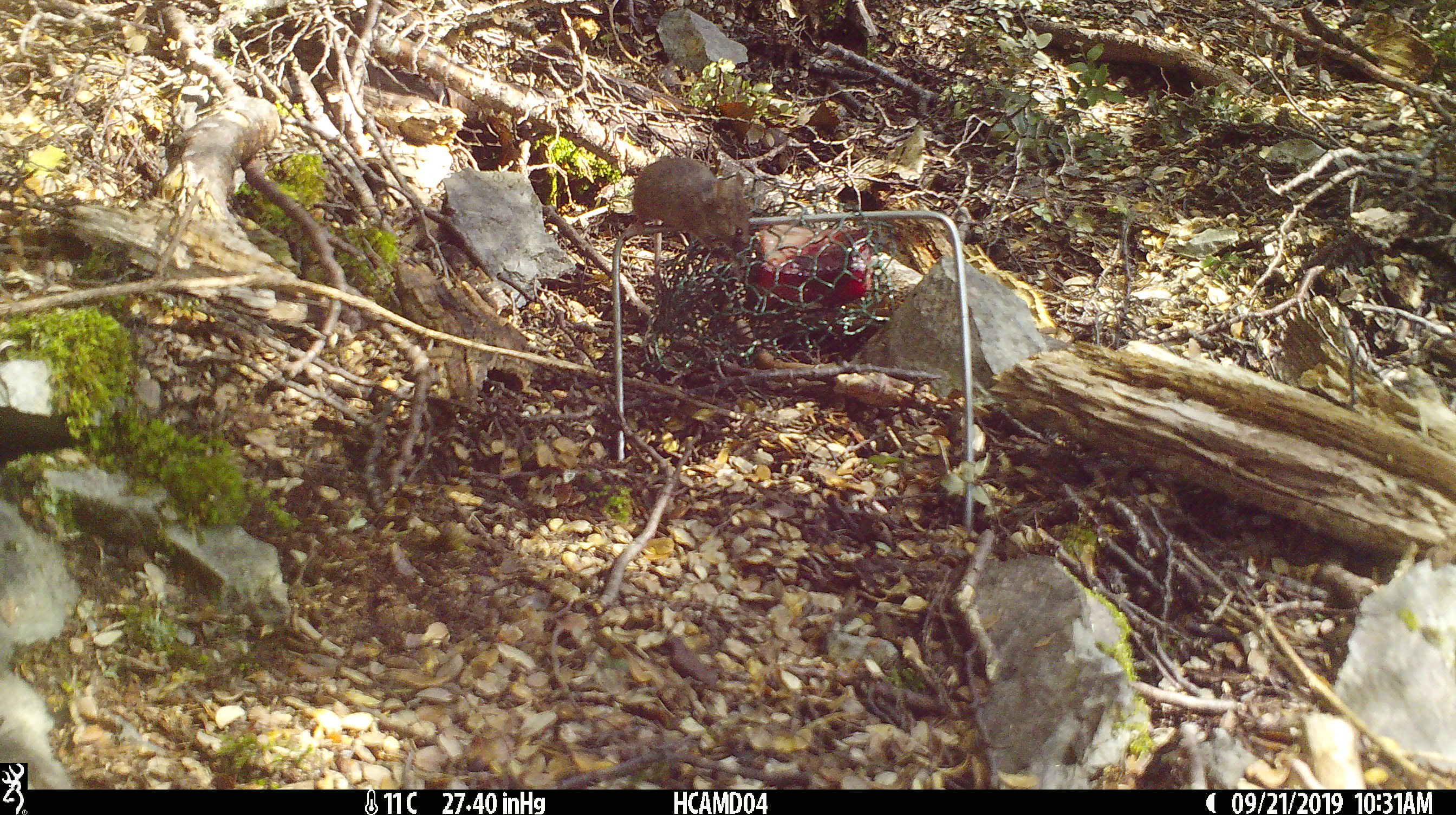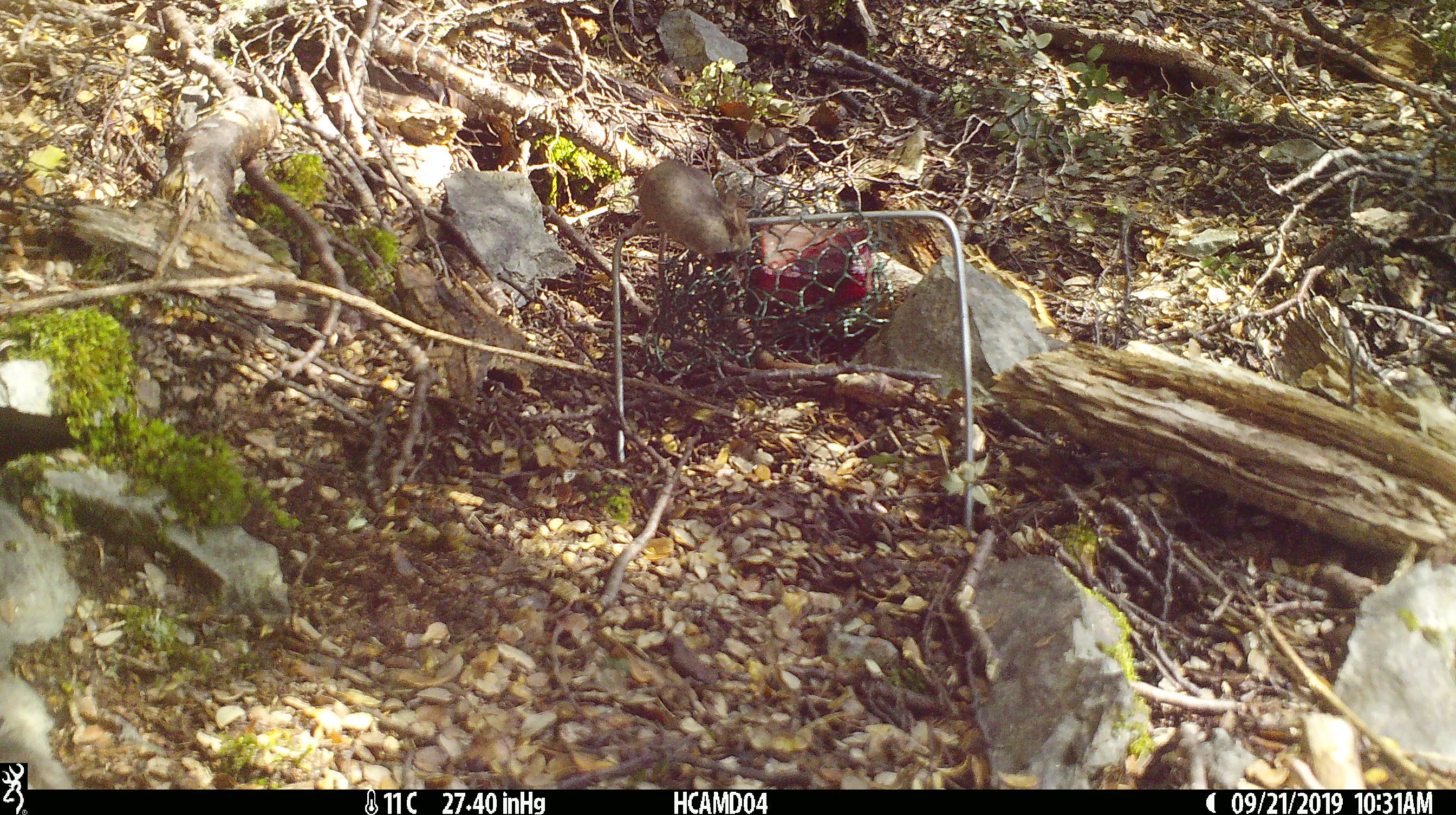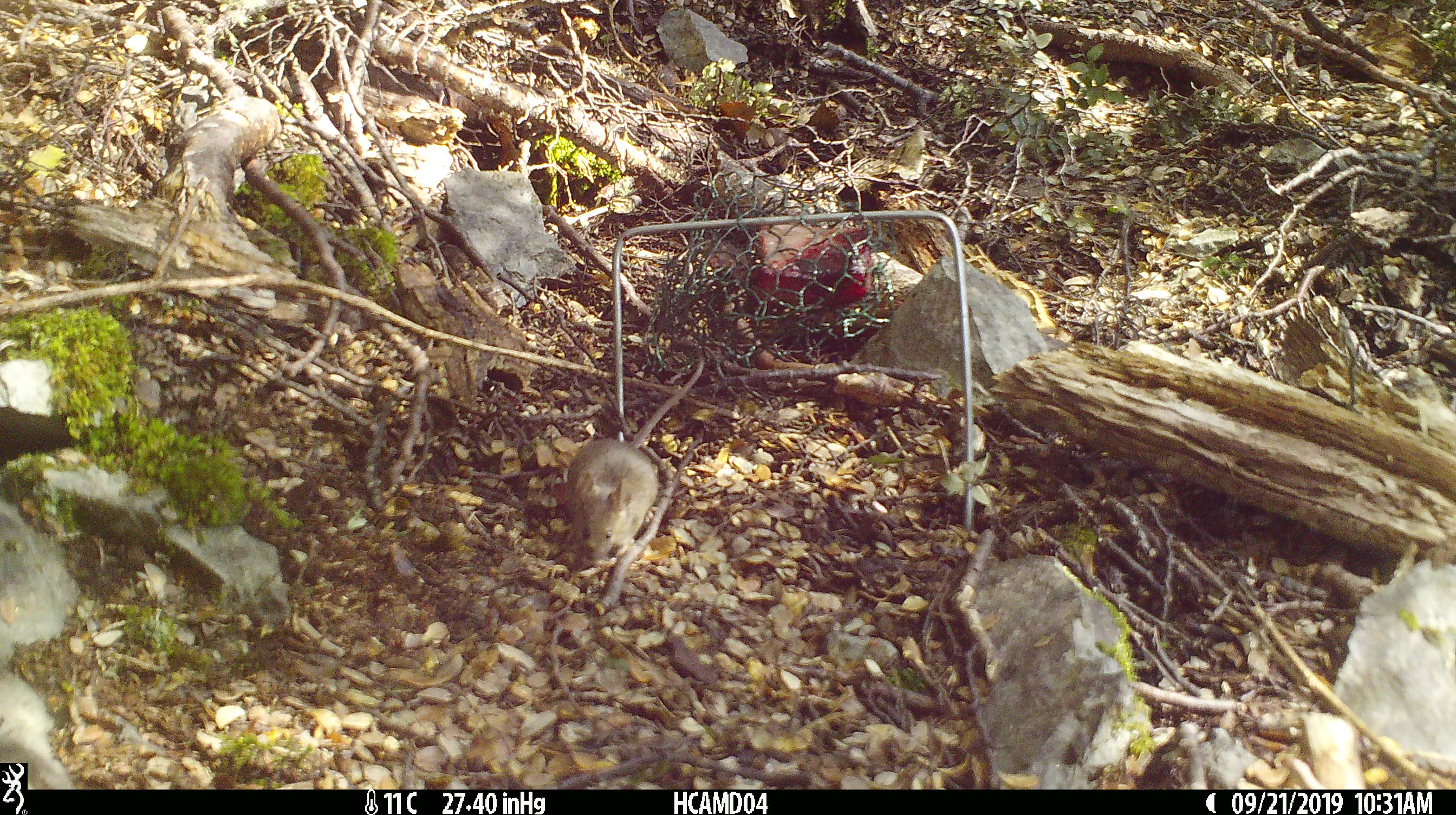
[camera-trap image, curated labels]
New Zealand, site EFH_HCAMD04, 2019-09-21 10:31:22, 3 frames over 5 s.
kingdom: Animalia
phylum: Chordata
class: Mammalia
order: Rodentia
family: Muridae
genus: Mus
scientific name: Mus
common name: mouse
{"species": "mouse (Mus)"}